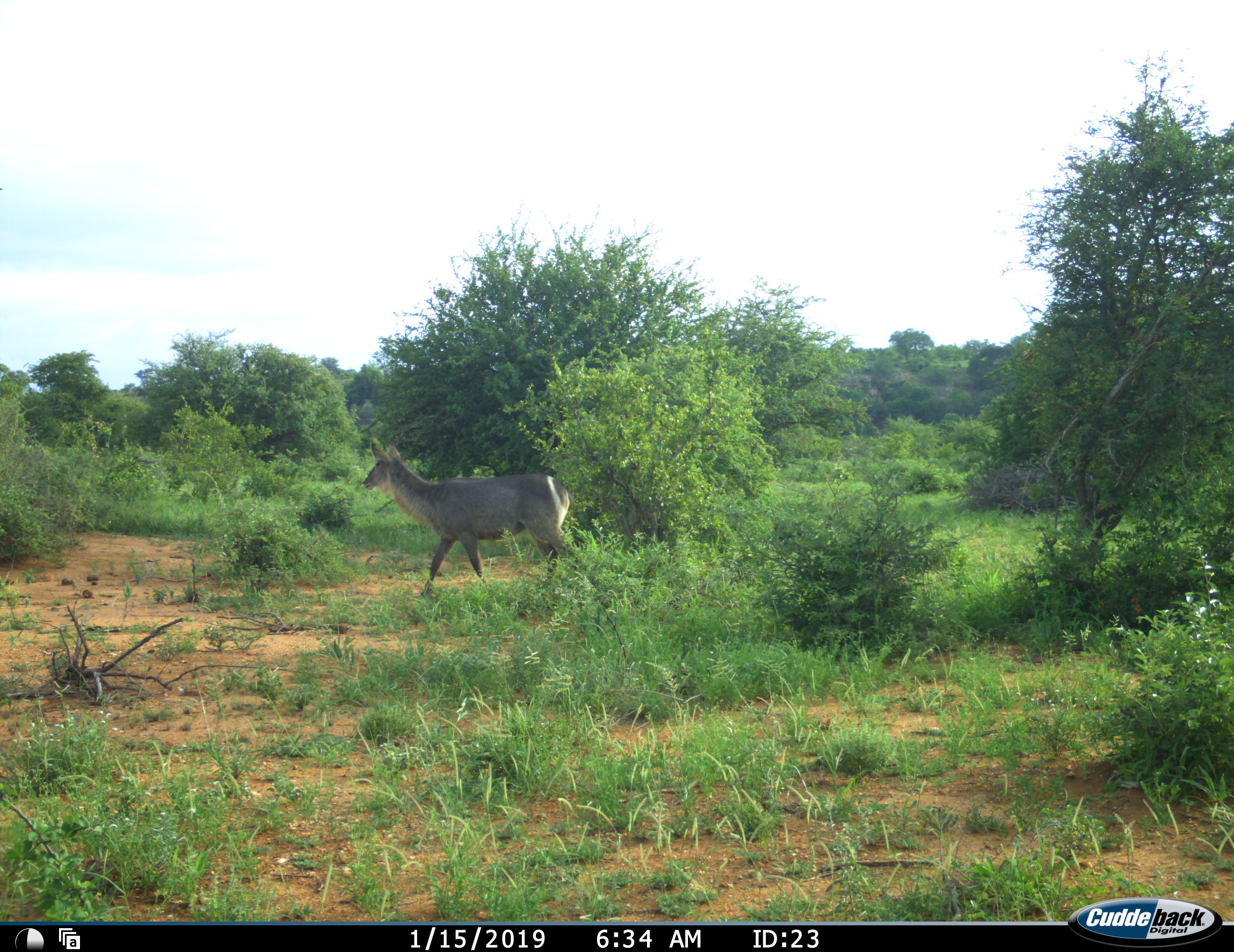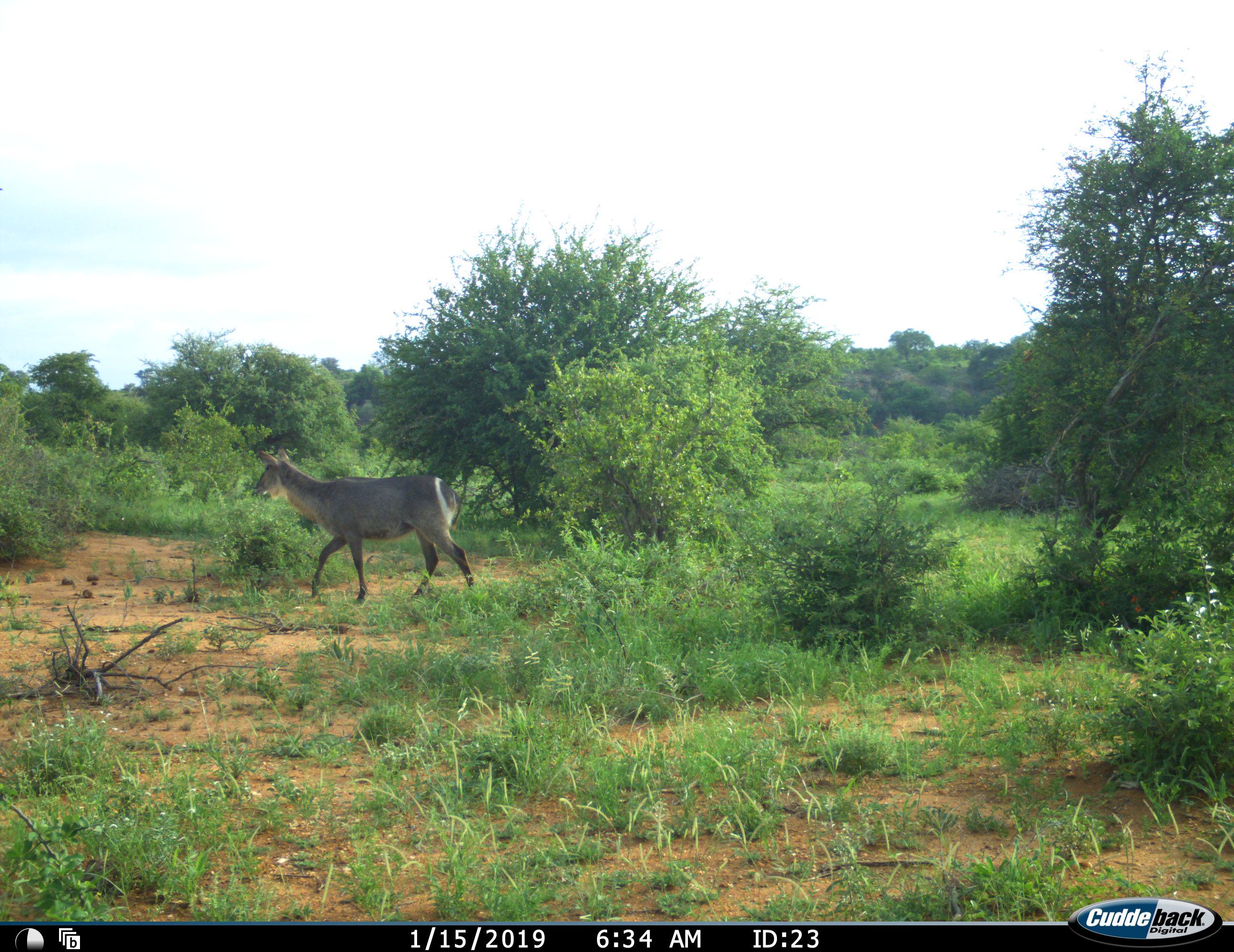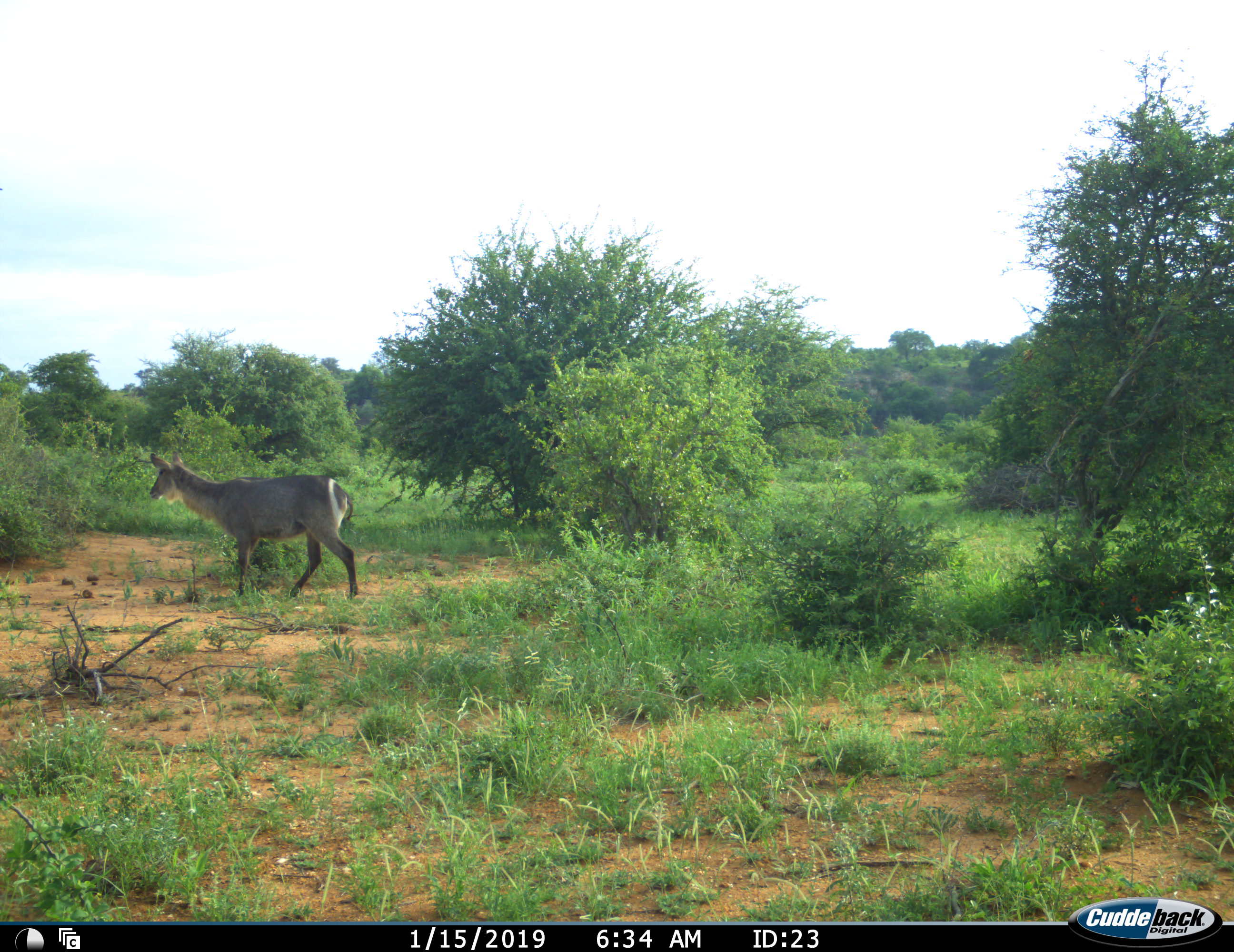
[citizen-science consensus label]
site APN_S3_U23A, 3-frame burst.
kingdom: Animalia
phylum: Chordata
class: Mammalia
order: Artiodactyla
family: Bovidae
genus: Kobus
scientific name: Kobus ellipsiprymnus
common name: waterbuck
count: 1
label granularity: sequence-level